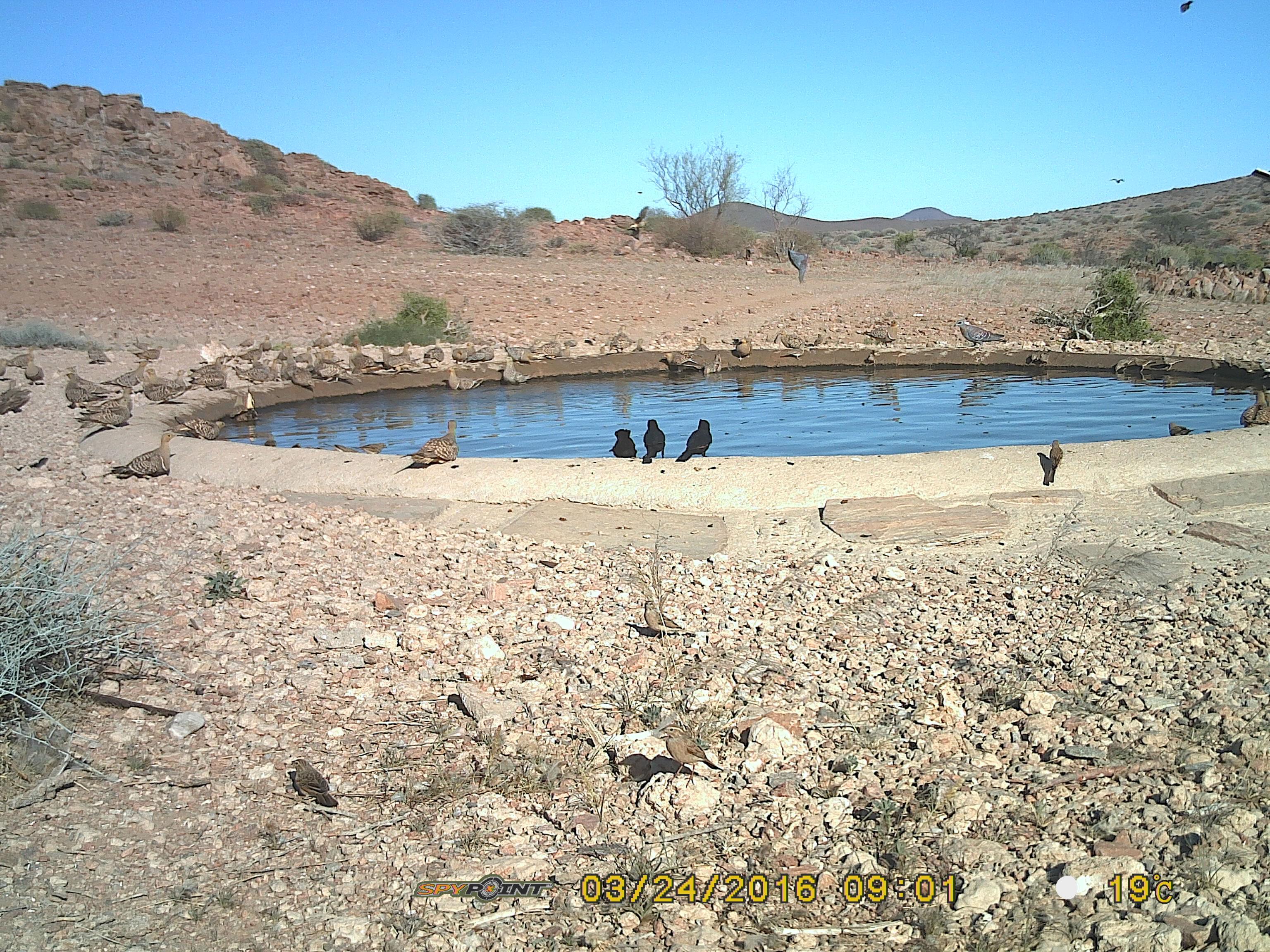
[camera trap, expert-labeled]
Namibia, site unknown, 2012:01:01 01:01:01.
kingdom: Animalia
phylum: Chordata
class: Aves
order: Pterocliformes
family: Pteroclidae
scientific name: Pteroclidae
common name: sandgrouse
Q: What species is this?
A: Pteroclidae (sandgrouse).